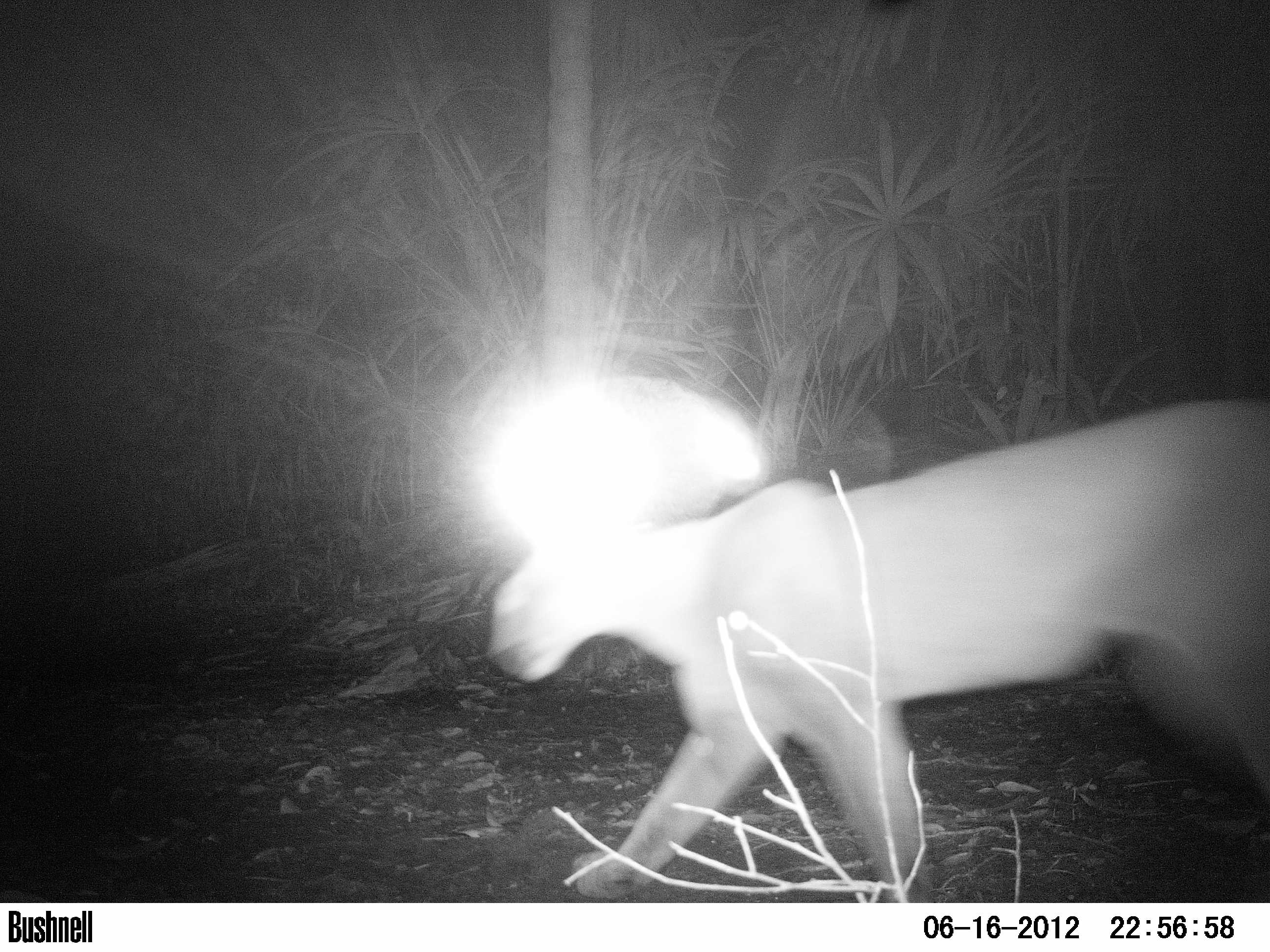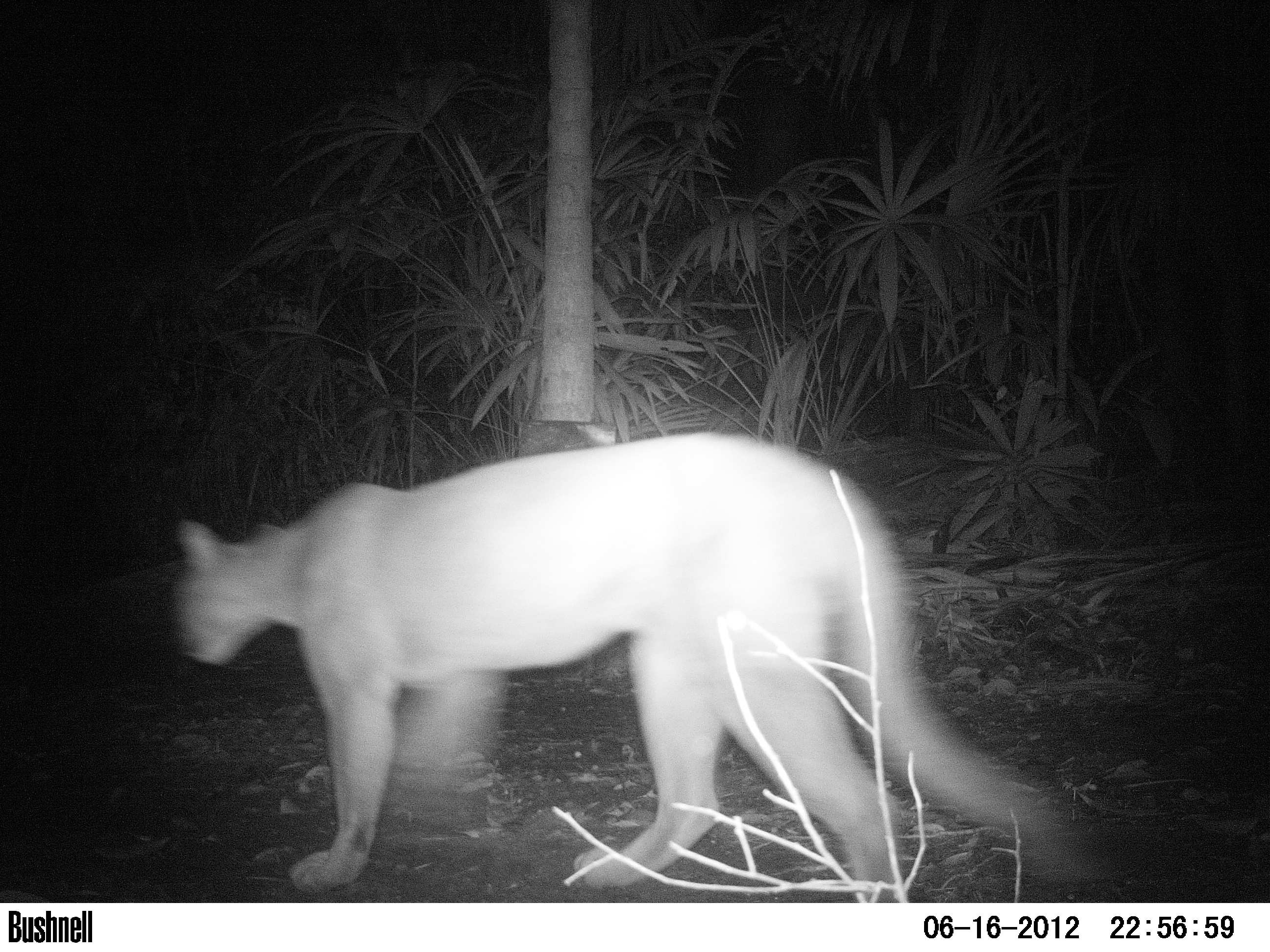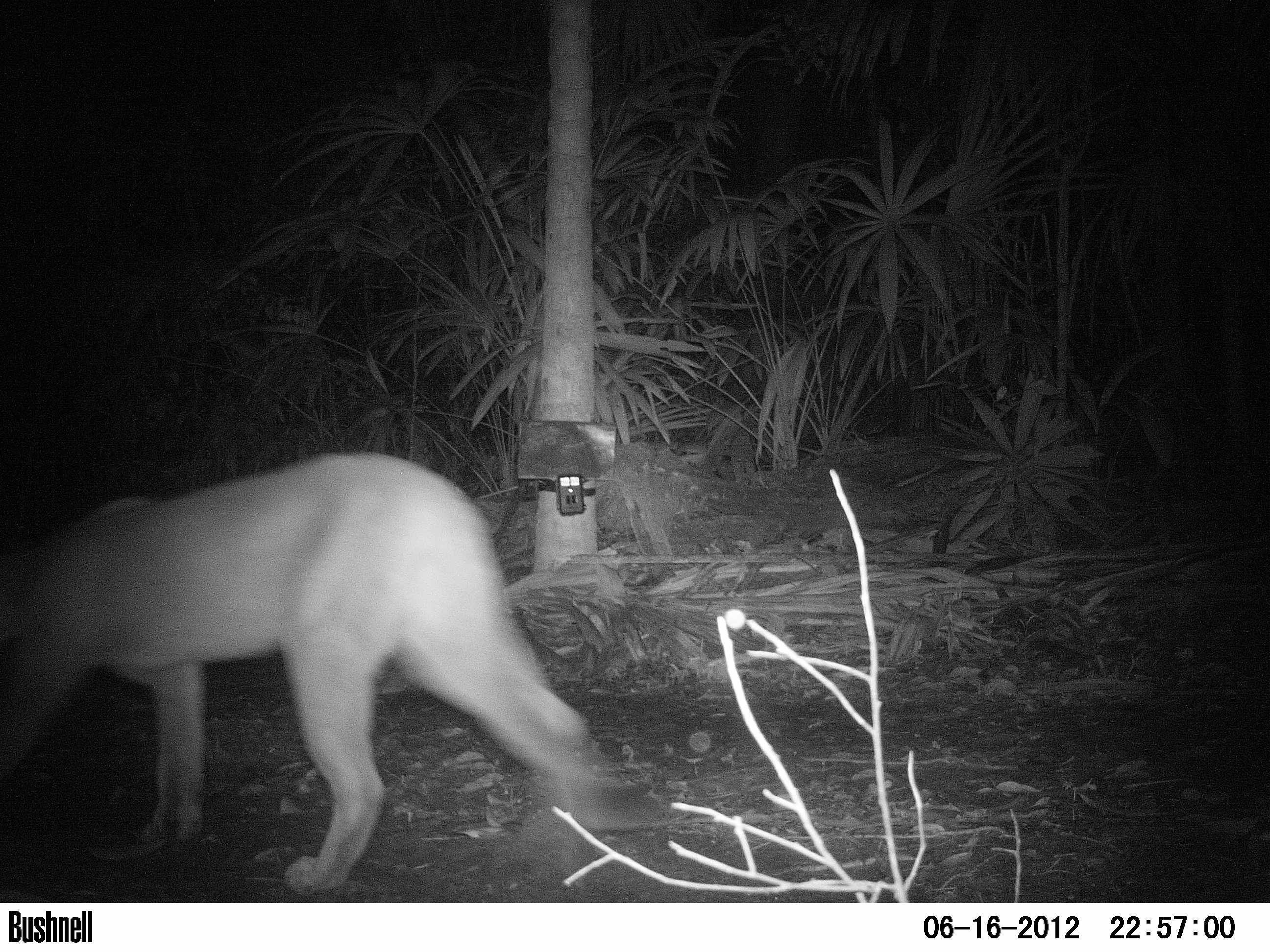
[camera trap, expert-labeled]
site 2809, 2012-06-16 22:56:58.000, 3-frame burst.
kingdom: Animalia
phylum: Chordata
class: Mammalia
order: Carnivora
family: Felidae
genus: Puma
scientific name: Puma concolor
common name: mountain lion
Puma concolor (mountain lion), count 1, age adult.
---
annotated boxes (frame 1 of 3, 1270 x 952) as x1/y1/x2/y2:
puma concolor: 484/388/1270/900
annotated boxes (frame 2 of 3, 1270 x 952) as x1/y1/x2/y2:
puma concolor: 180/425/1061/901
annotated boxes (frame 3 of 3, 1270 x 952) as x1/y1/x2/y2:
puma concolor: 0/448/630/897